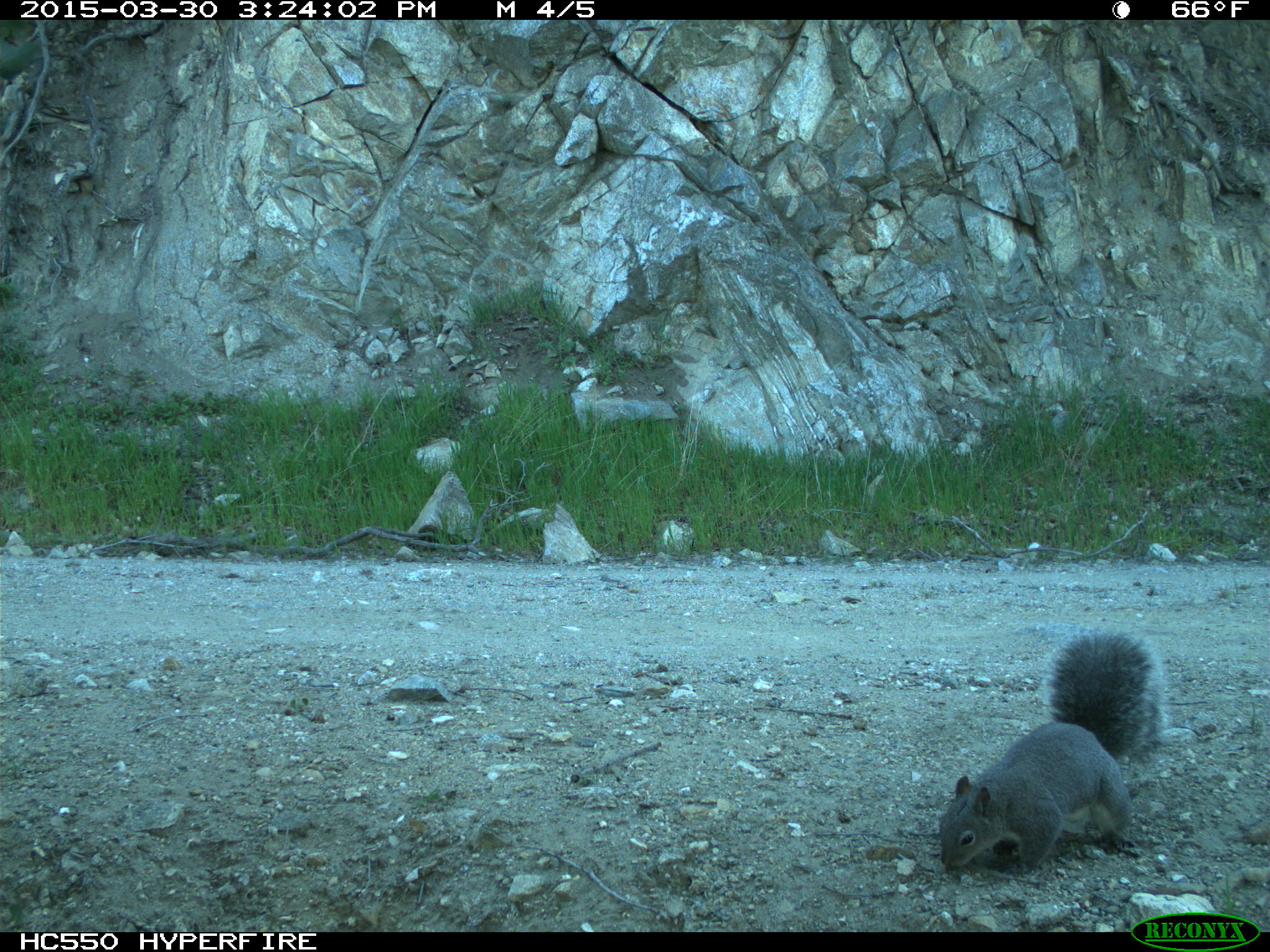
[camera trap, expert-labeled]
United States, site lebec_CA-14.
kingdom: Animalia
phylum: Chordata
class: Mammalia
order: Rodentia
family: Sciuridae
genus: Sciurus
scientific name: Sciurus carolinensis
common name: eastern gray squirrel